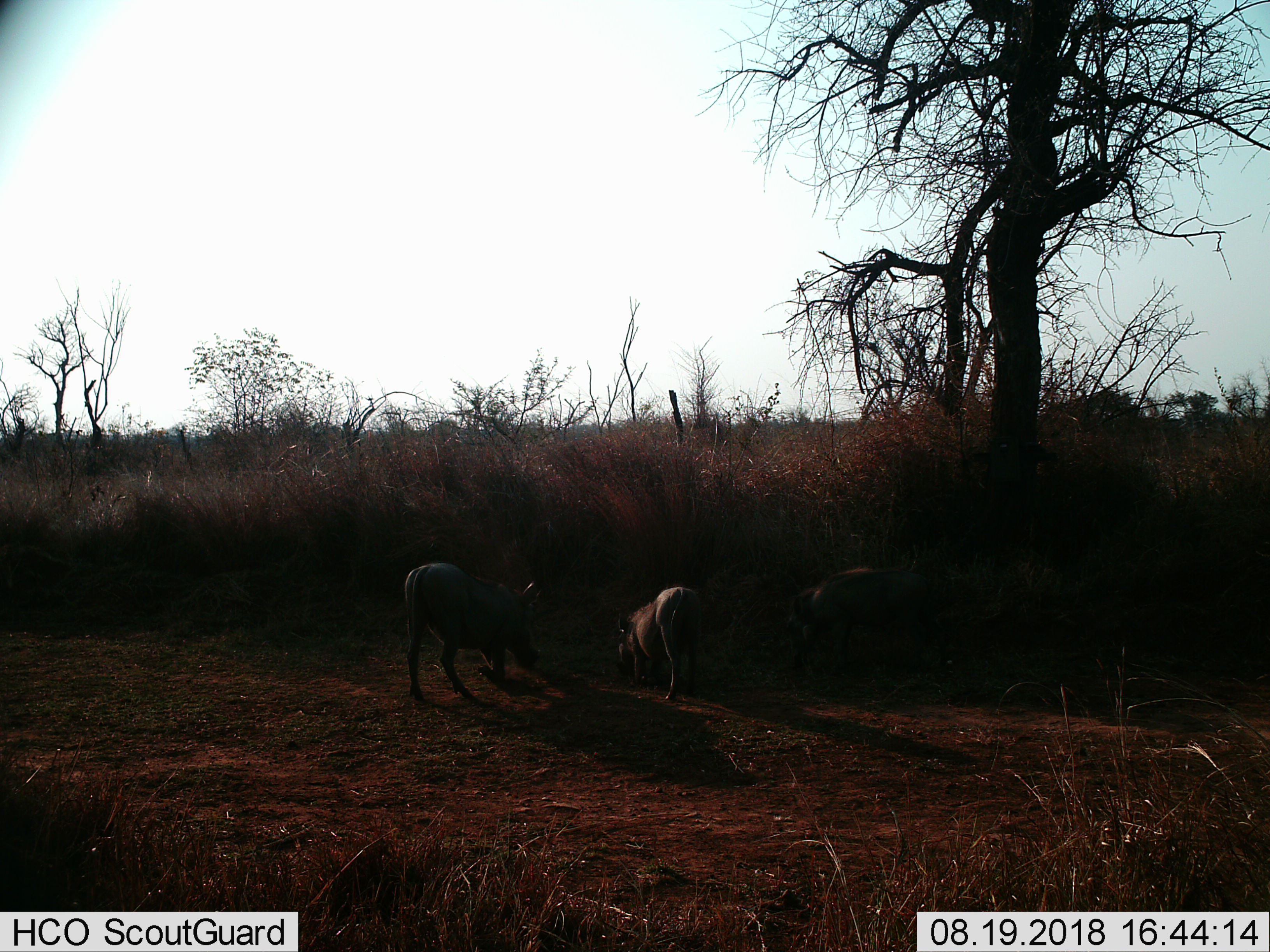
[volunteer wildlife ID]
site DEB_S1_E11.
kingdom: Animalia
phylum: Chordata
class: Mammalia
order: Artiodactyla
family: Suidae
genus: Phacochoerus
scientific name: Phacochoerus africanus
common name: warthog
Warthog (Phacochoerus africanus), count 3. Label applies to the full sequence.